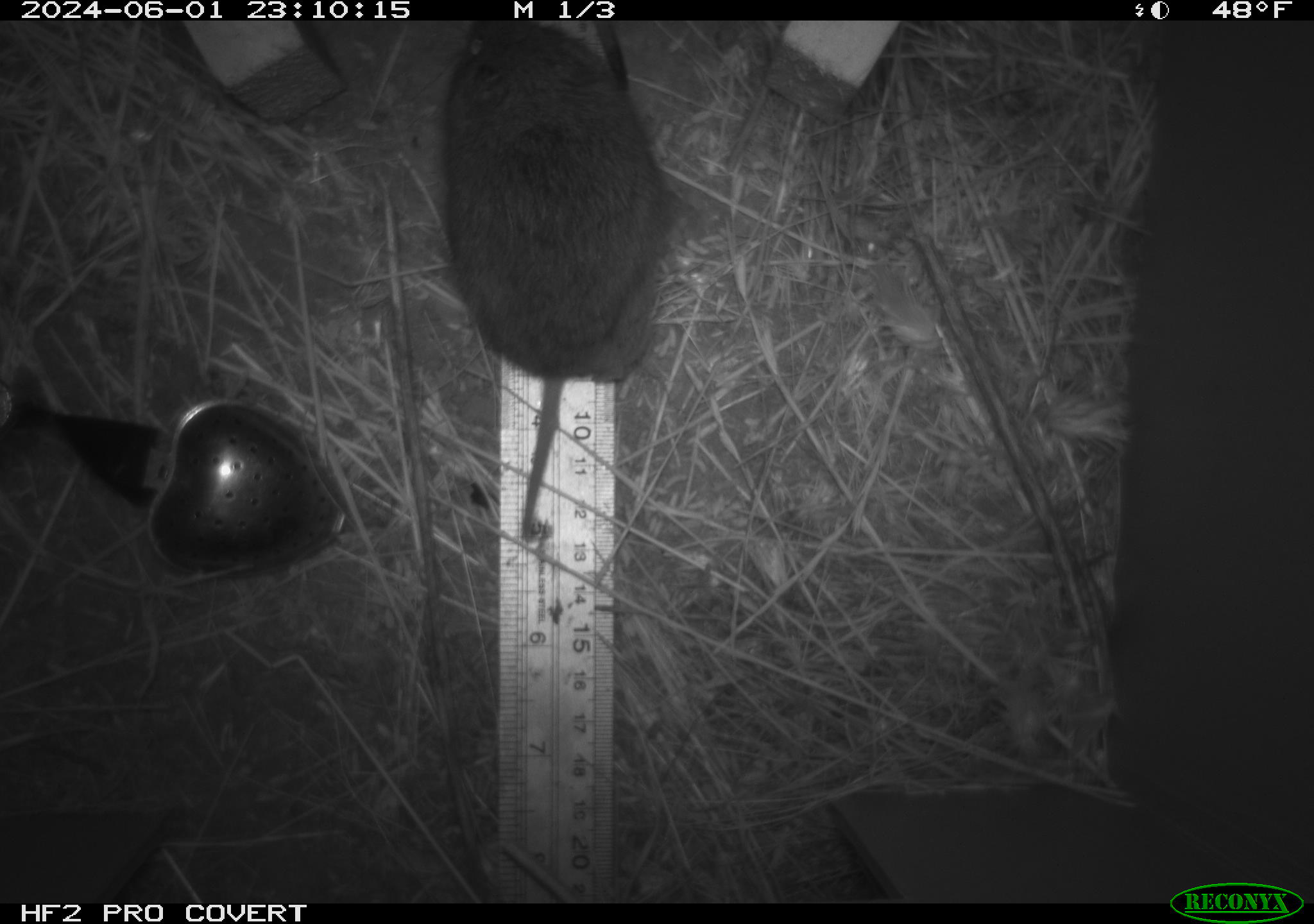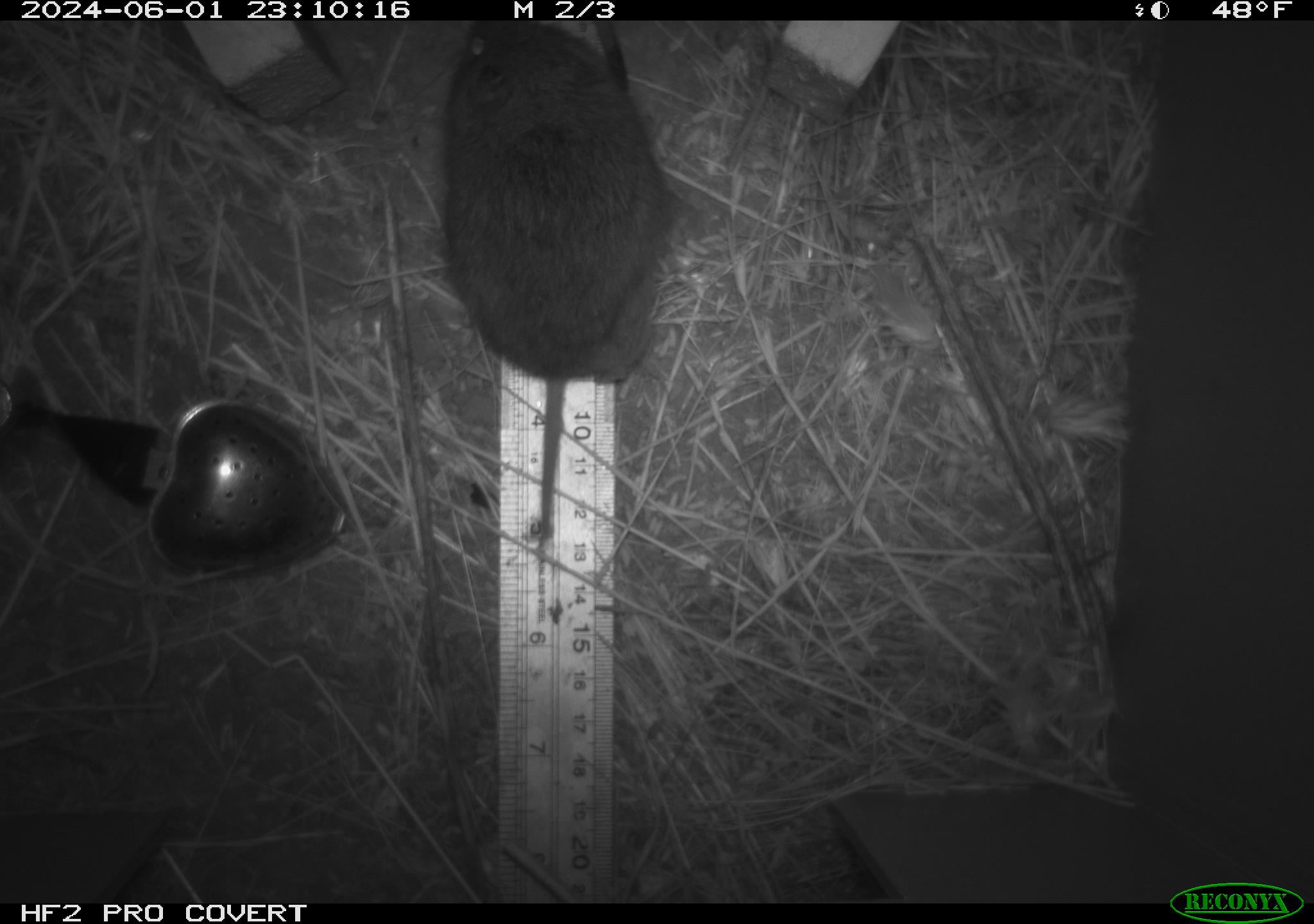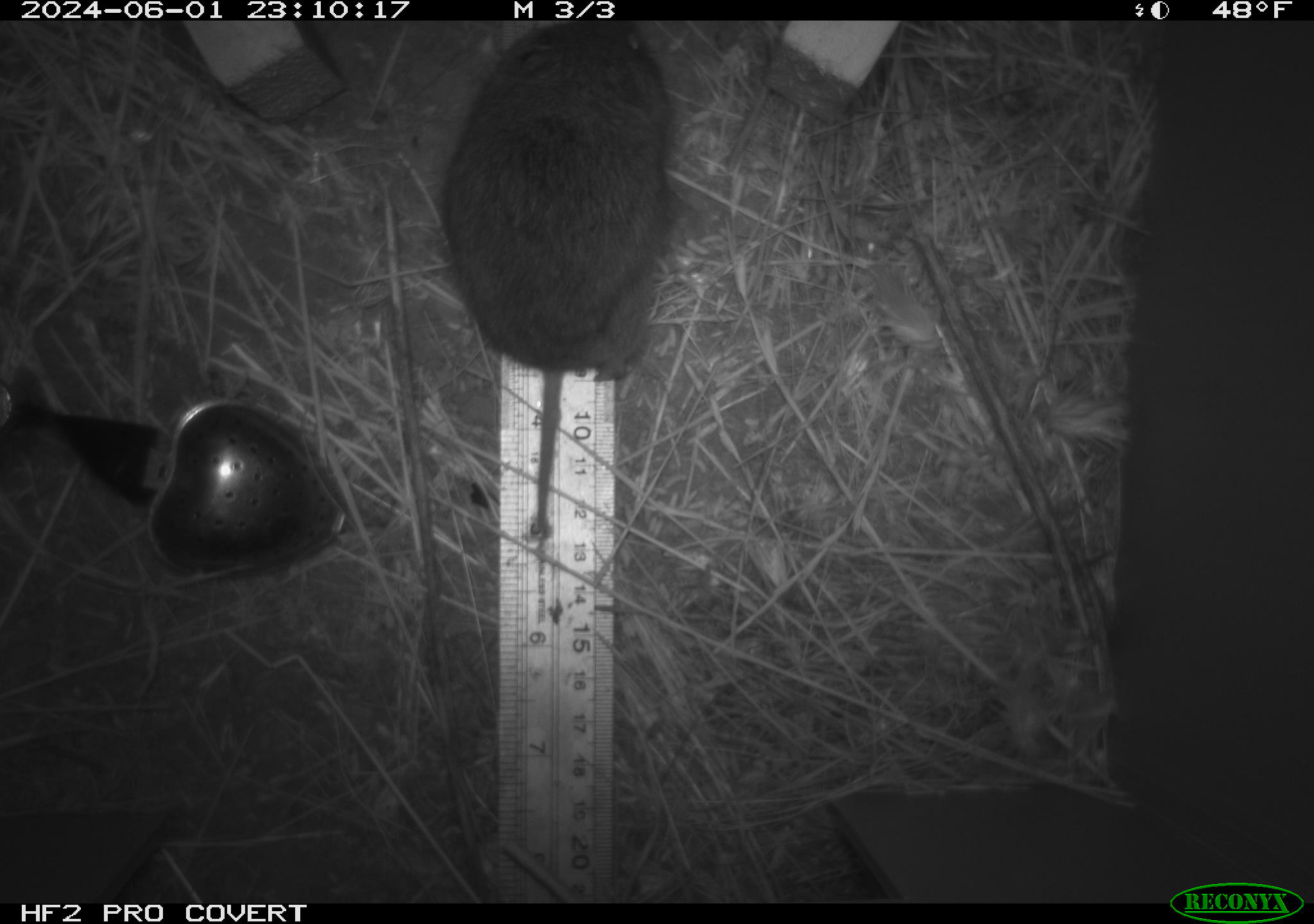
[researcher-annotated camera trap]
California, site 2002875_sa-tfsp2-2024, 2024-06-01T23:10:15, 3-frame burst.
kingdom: Animalia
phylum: Chordata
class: Mammalia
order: Rodentia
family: Cricetidae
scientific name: Arvicolinae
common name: voles, lemmings, and muskrats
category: arvicolinae subfamily